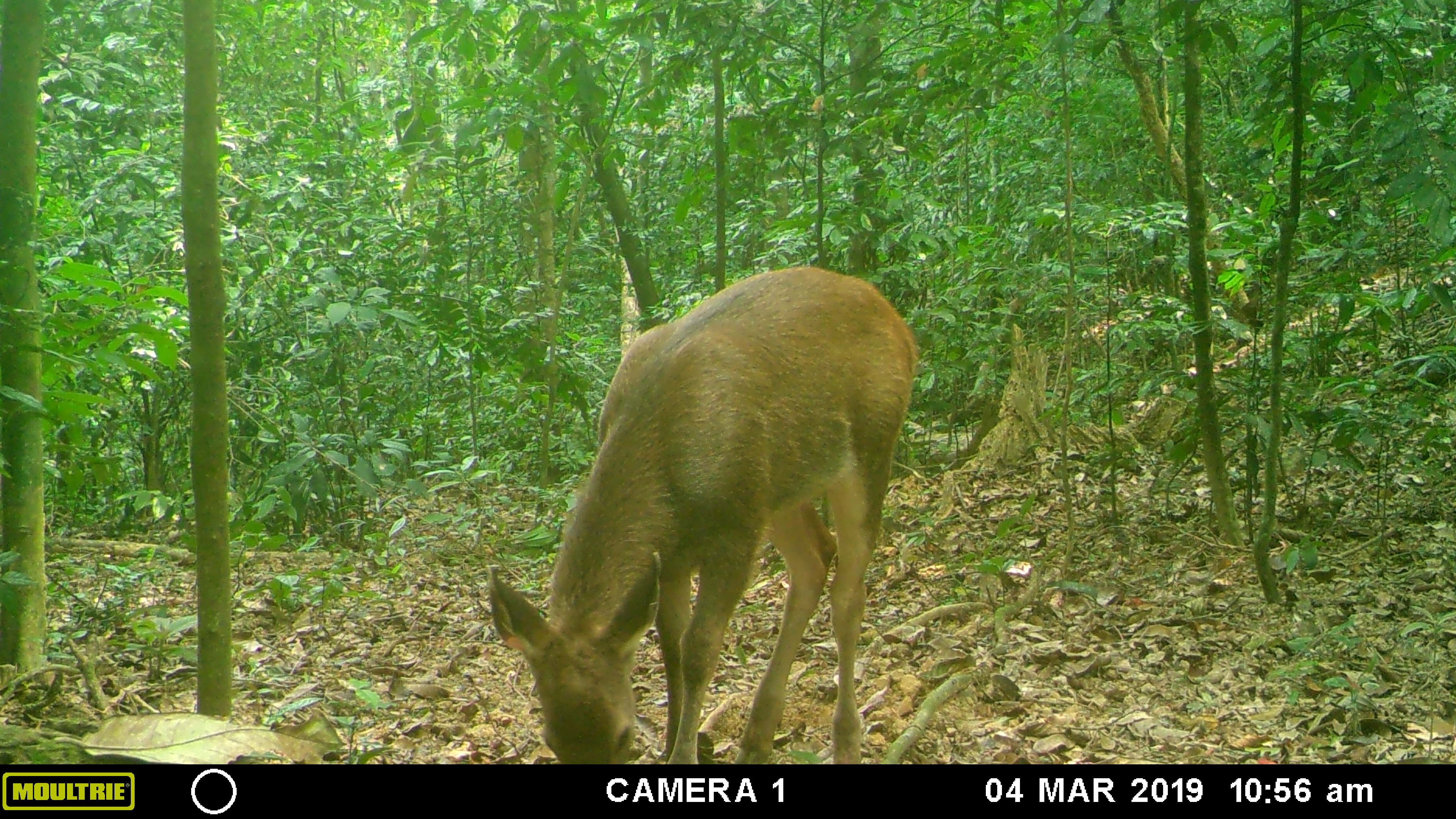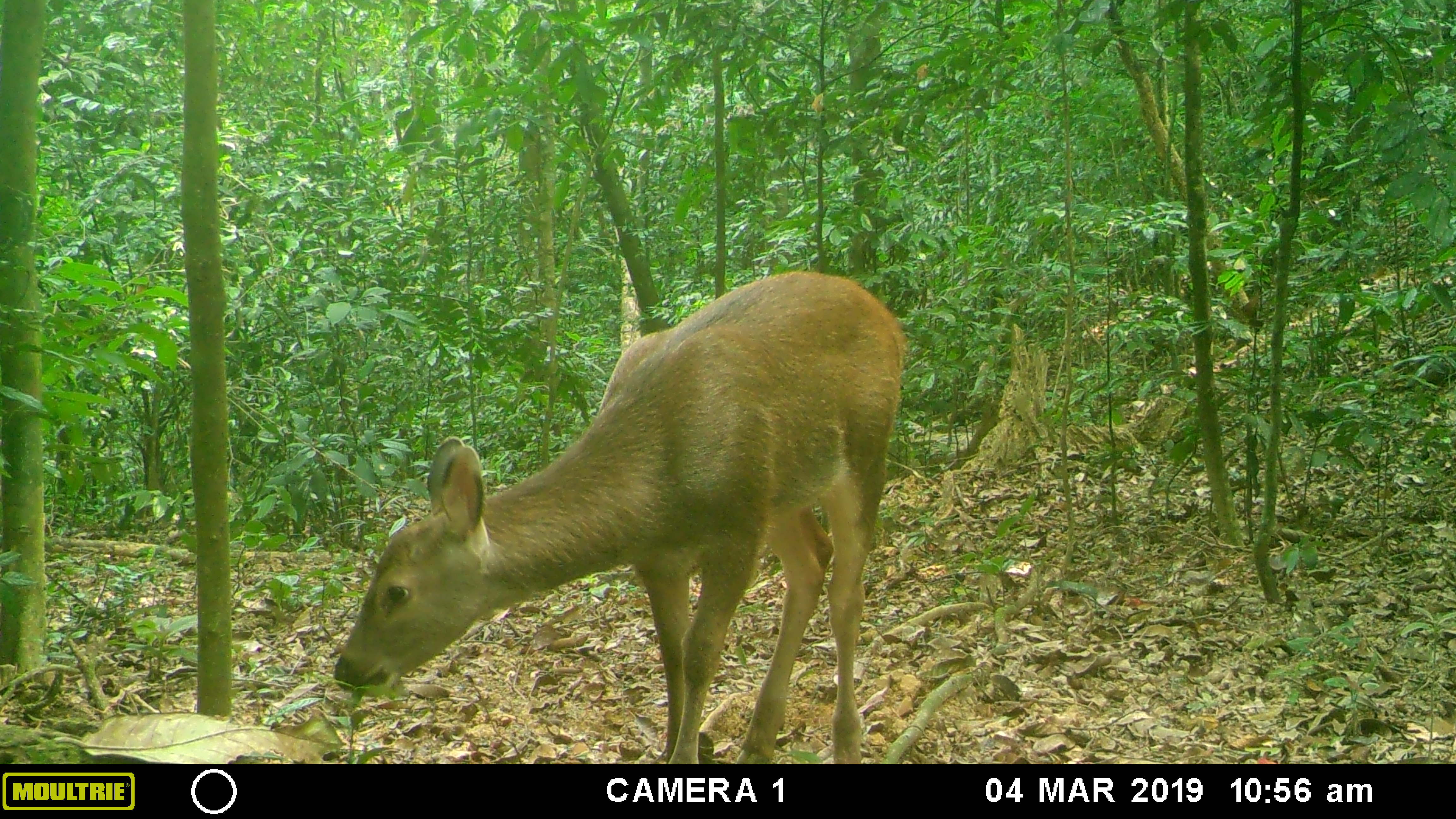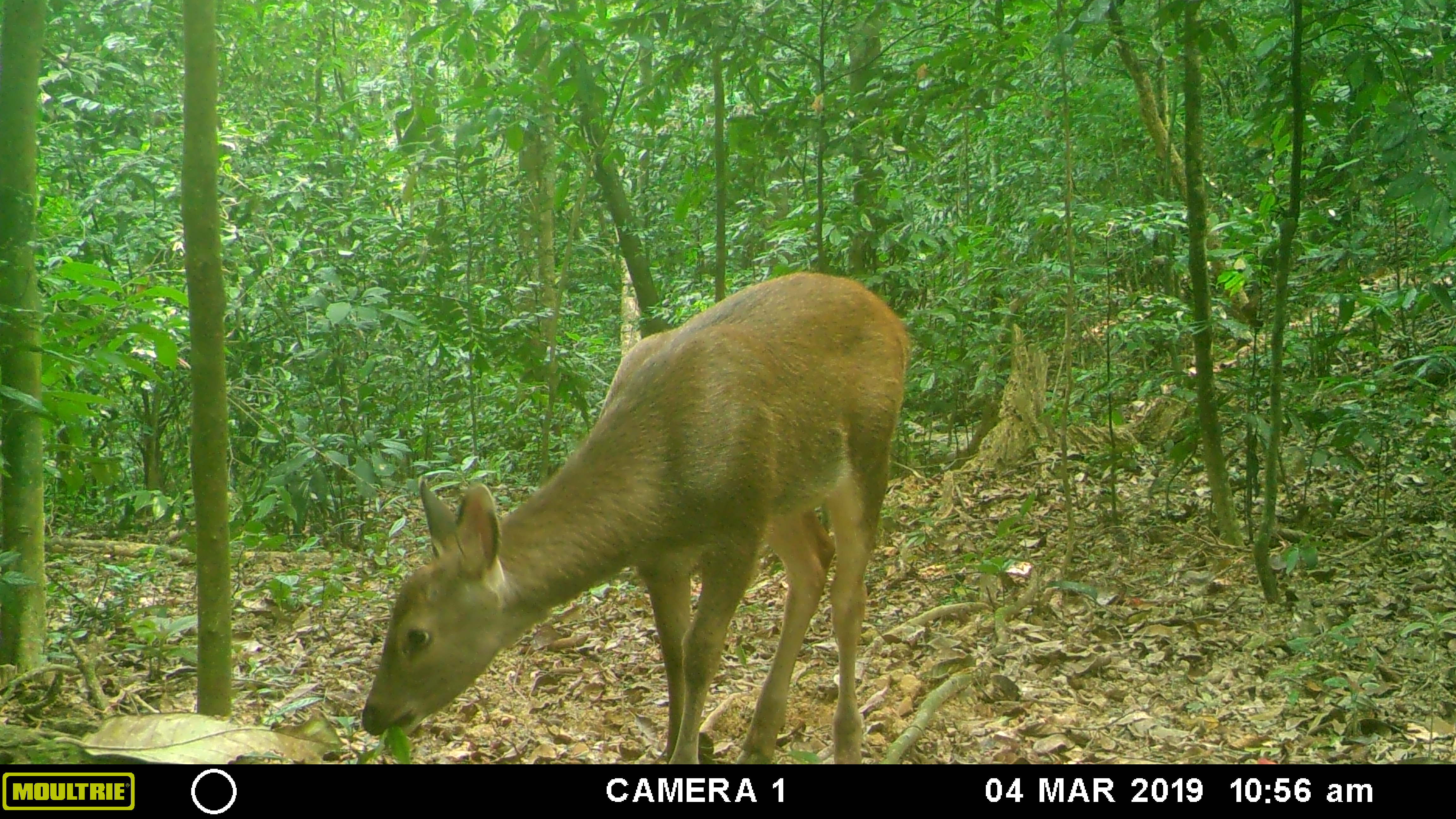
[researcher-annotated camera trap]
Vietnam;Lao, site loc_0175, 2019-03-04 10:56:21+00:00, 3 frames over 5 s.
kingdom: Animalia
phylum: Chordata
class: Mammalia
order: Artiodactyla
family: Cervidae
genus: Rusa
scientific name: Rusa unicolor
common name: sambar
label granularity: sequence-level